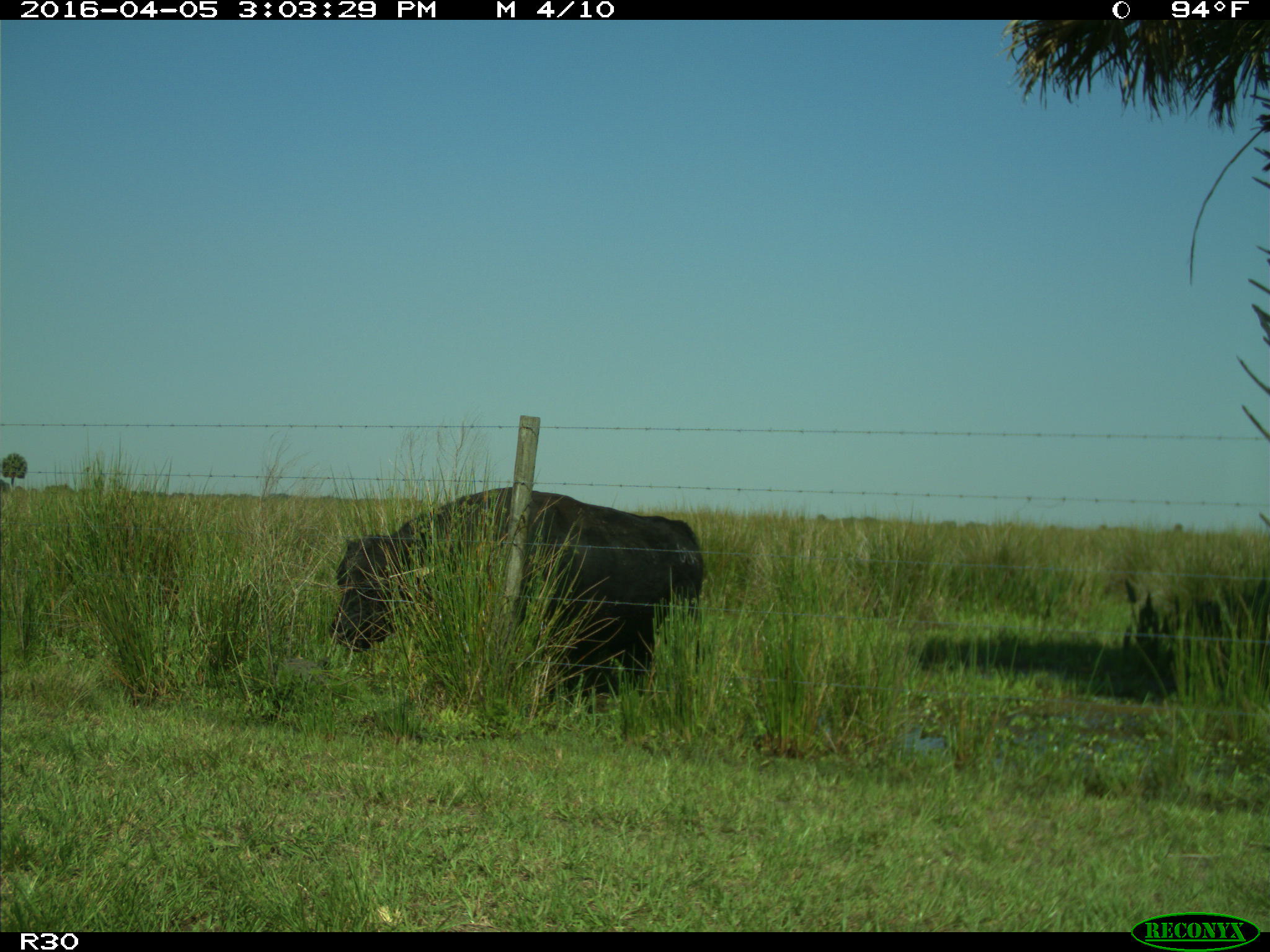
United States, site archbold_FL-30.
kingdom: Animalia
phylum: Chordata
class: Mammalia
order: Artiodactyla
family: Bovidae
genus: Bos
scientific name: Bos taurus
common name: domestic cow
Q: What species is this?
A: Bos taurus (domestic cow).